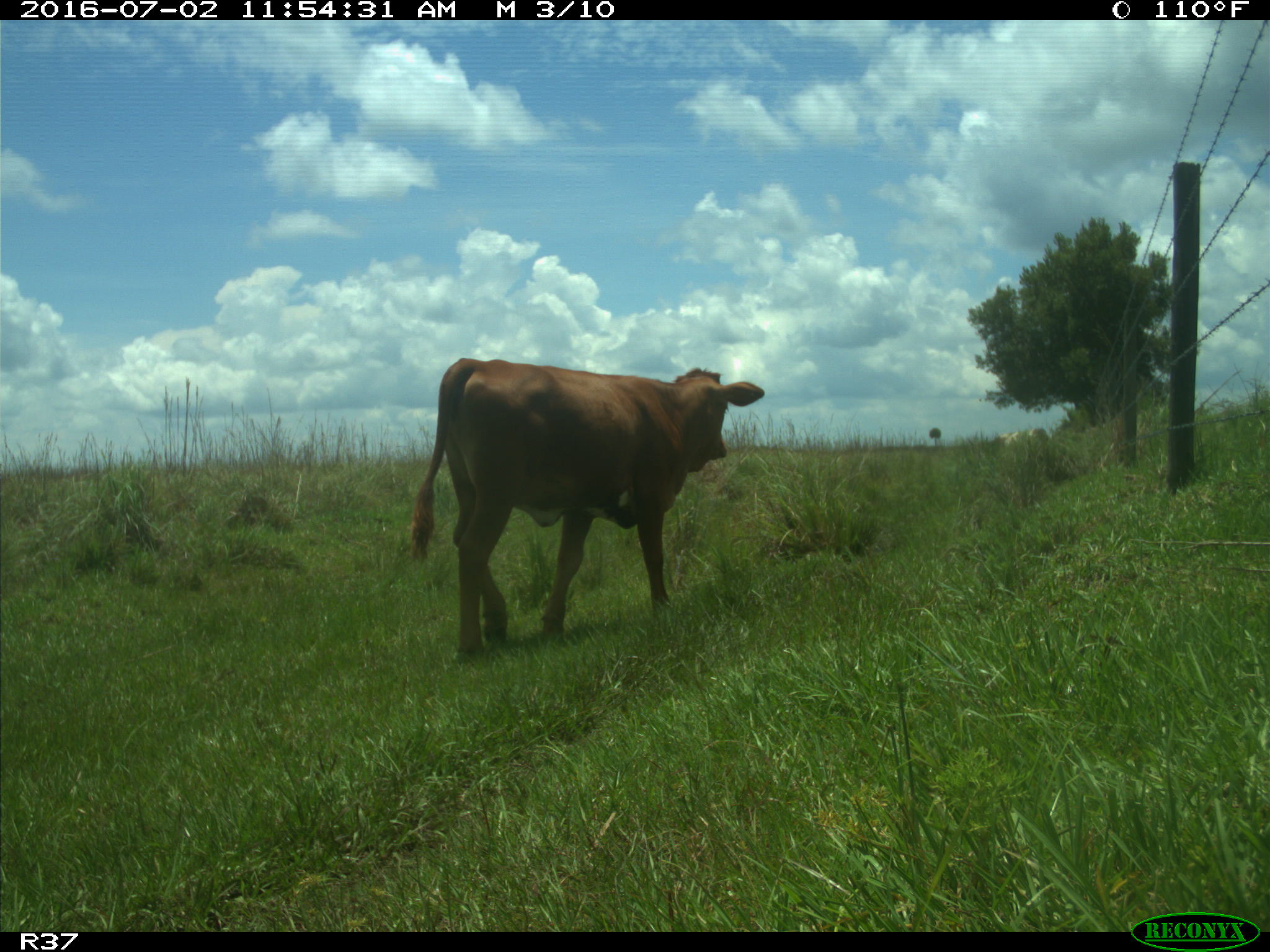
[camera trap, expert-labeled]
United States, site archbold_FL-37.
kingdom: Animalia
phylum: Chordata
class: Mammalia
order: Artiodactyla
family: Bovidae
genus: Bos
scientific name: Bos taurus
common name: domestic cow